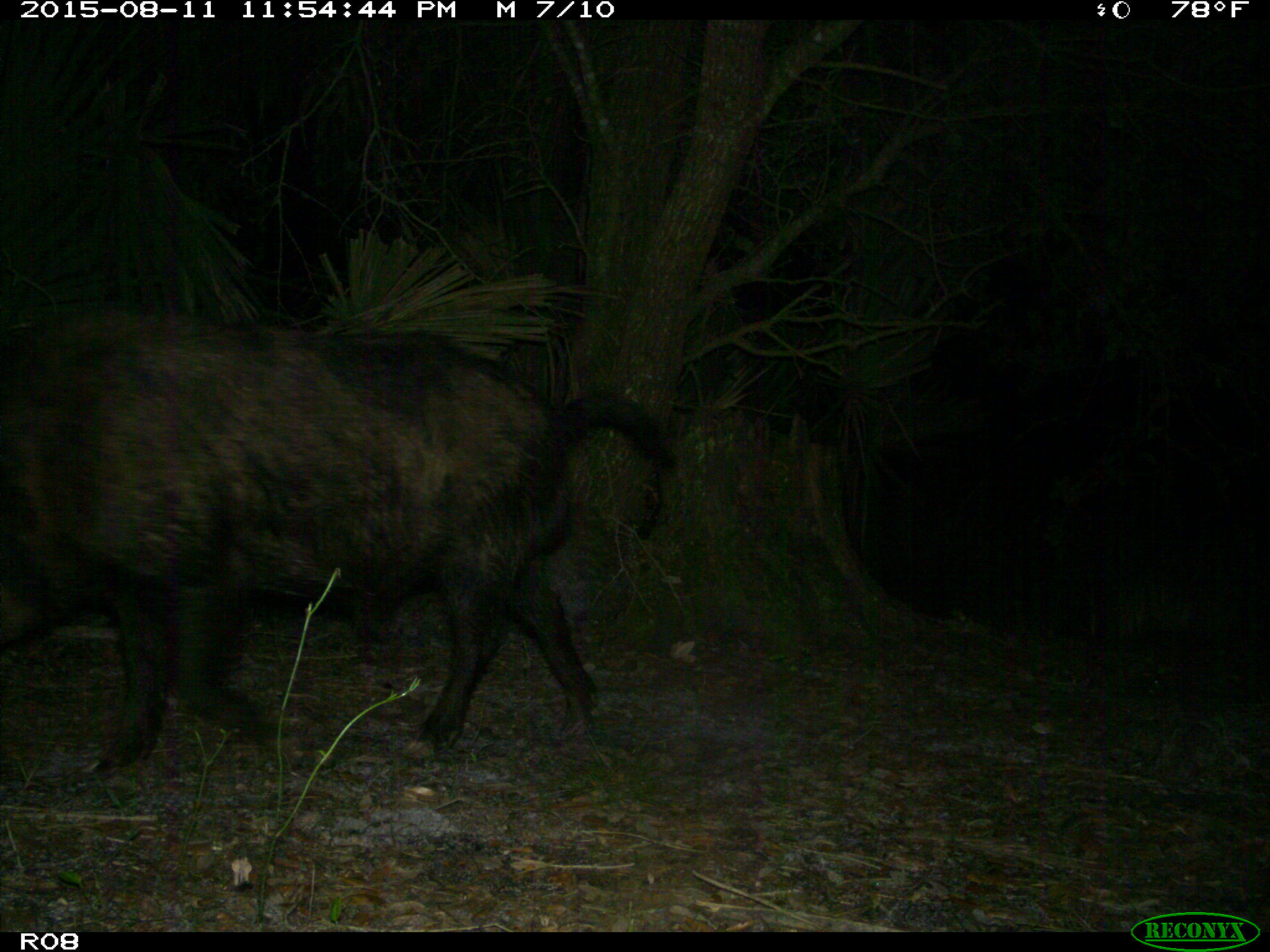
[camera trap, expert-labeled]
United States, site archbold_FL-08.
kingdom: Animalia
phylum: Chordata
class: Mammalia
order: Artiodactyla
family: Suidae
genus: Sus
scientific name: Sus scrofa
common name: wild boar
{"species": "Sus scrofa (wild boar)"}